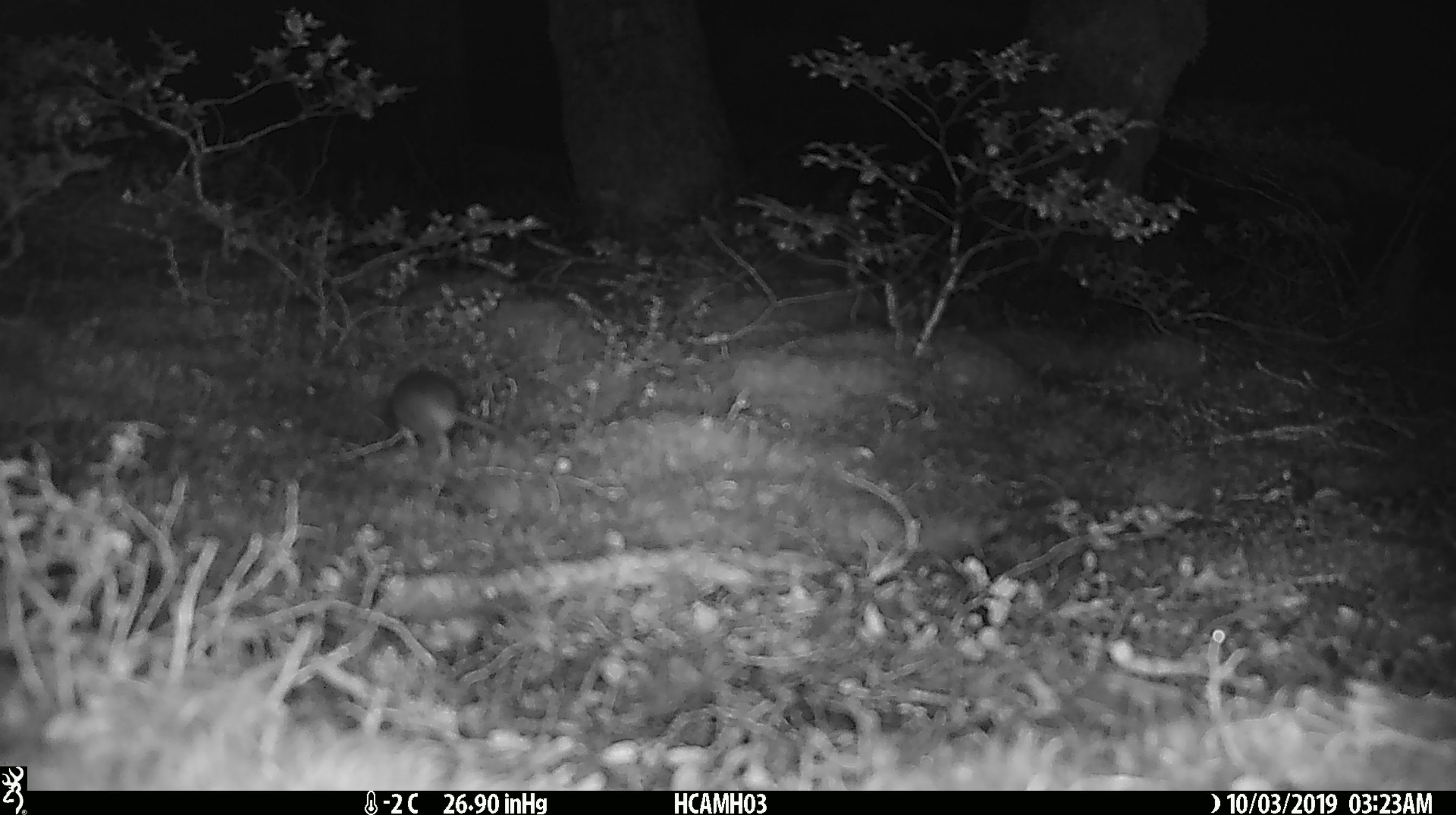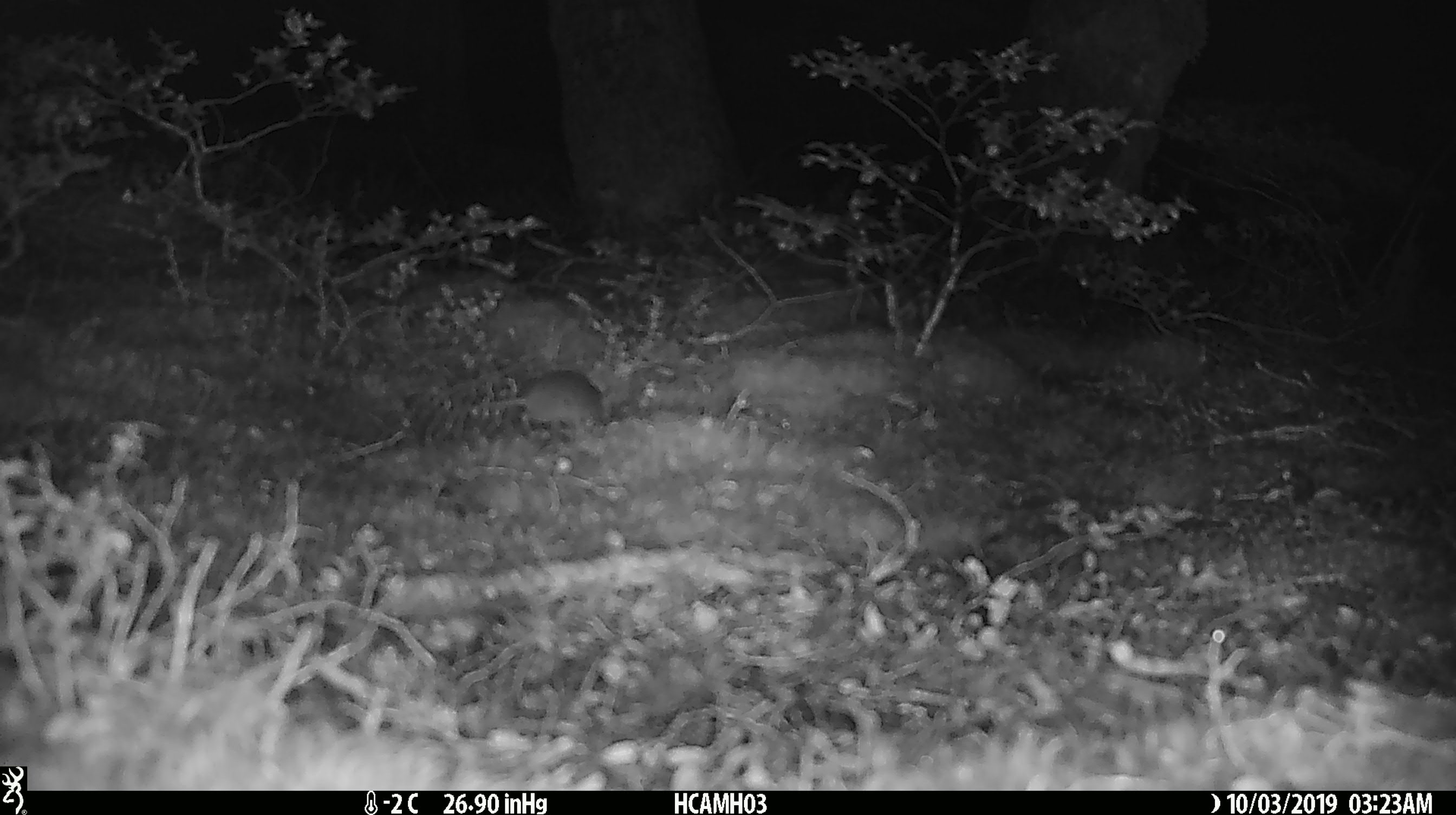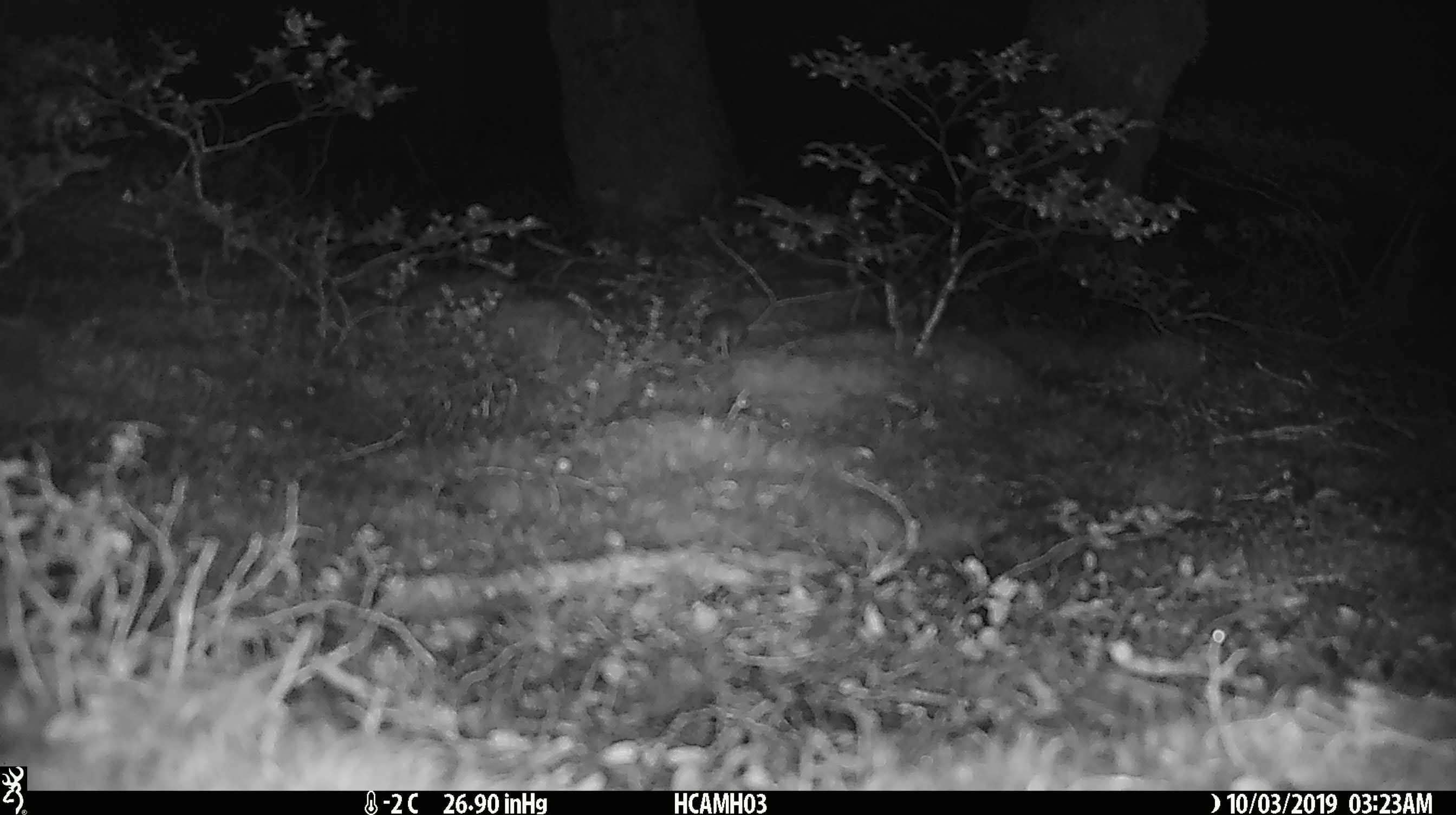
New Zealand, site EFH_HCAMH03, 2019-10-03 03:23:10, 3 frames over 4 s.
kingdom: Animalia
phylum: Chordata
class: Mammalia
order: Rodentia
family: Muridae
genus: Mus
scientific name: Mus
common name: mouse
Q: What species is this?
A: Mouse (Mus).